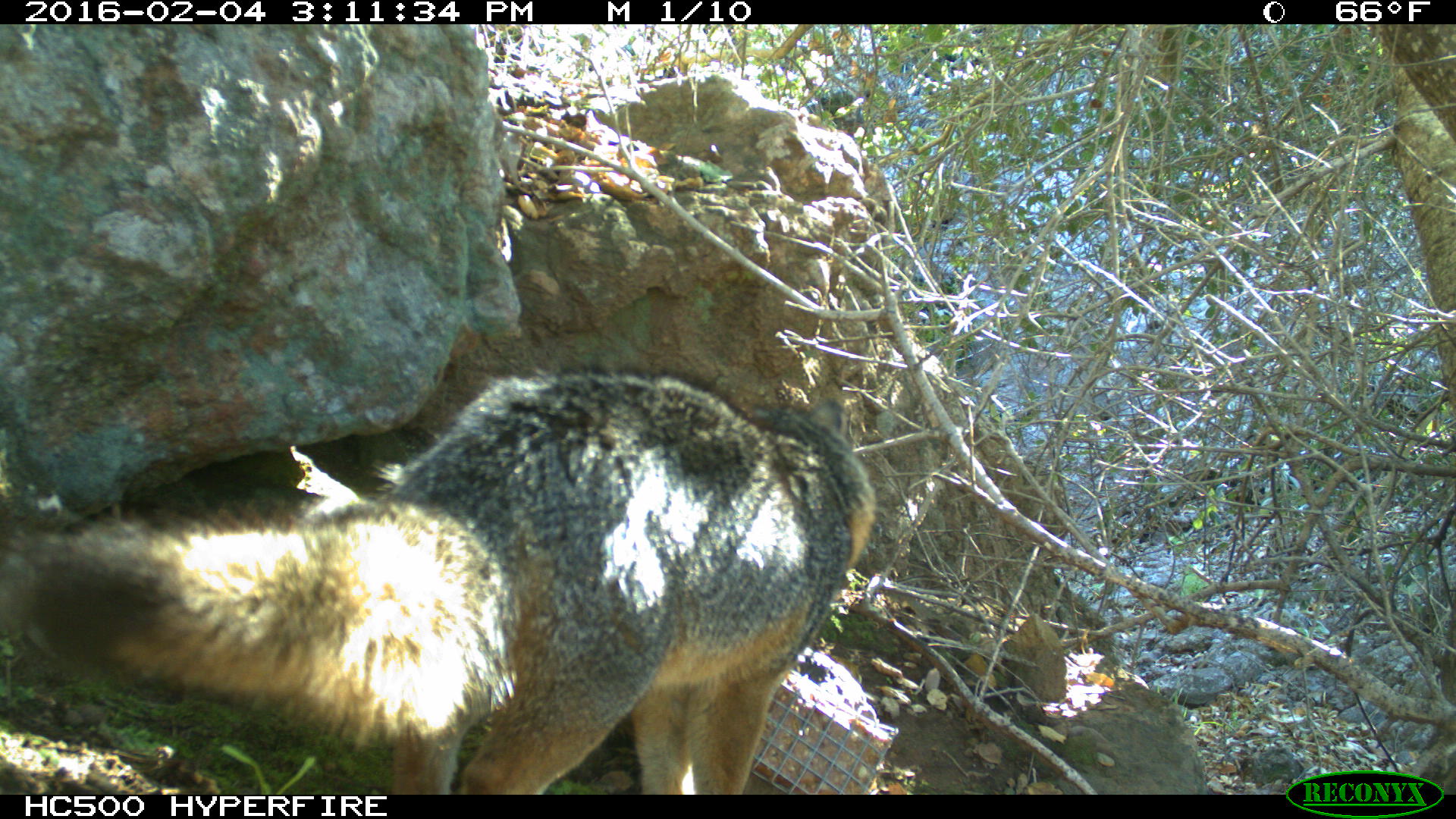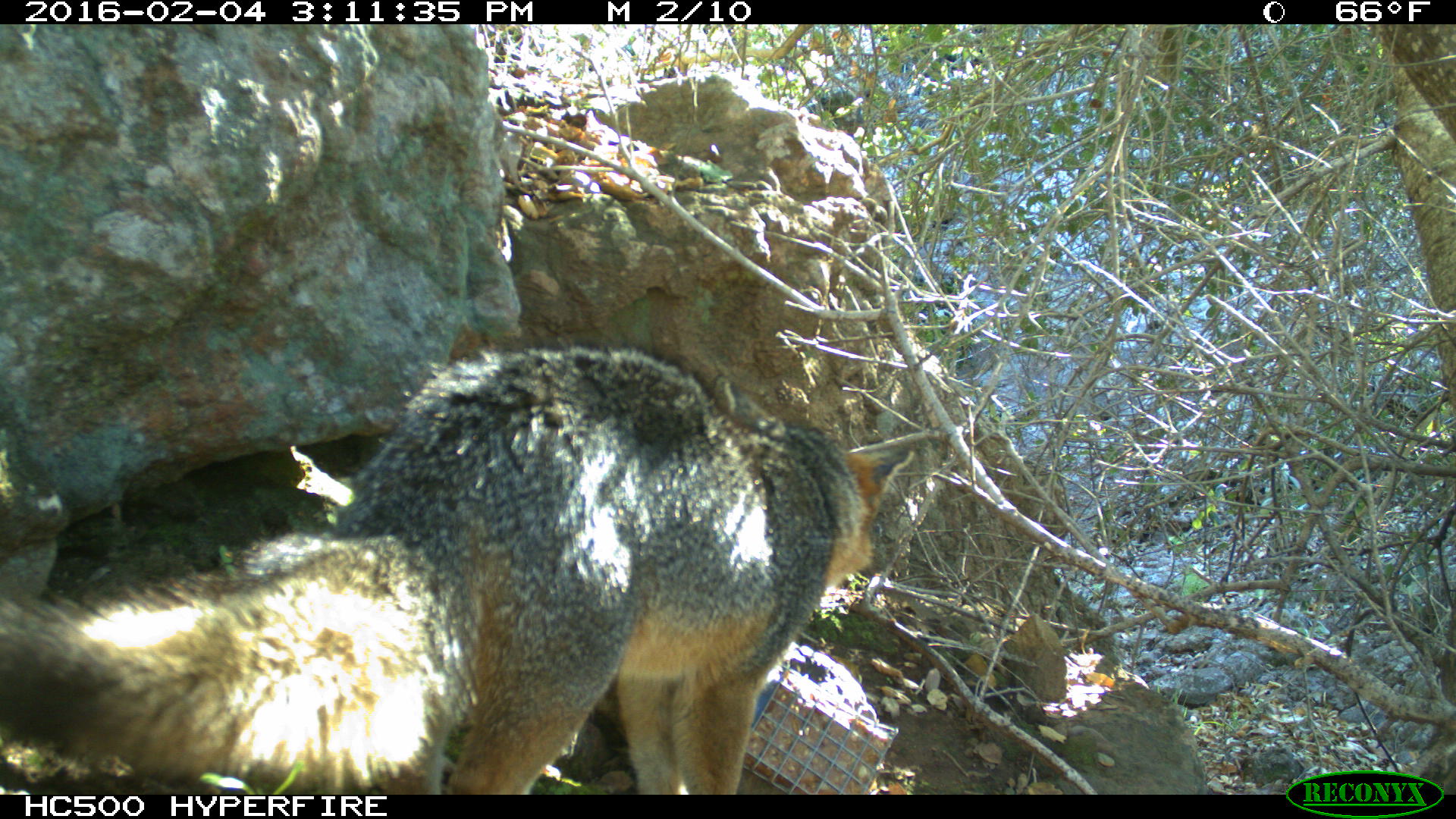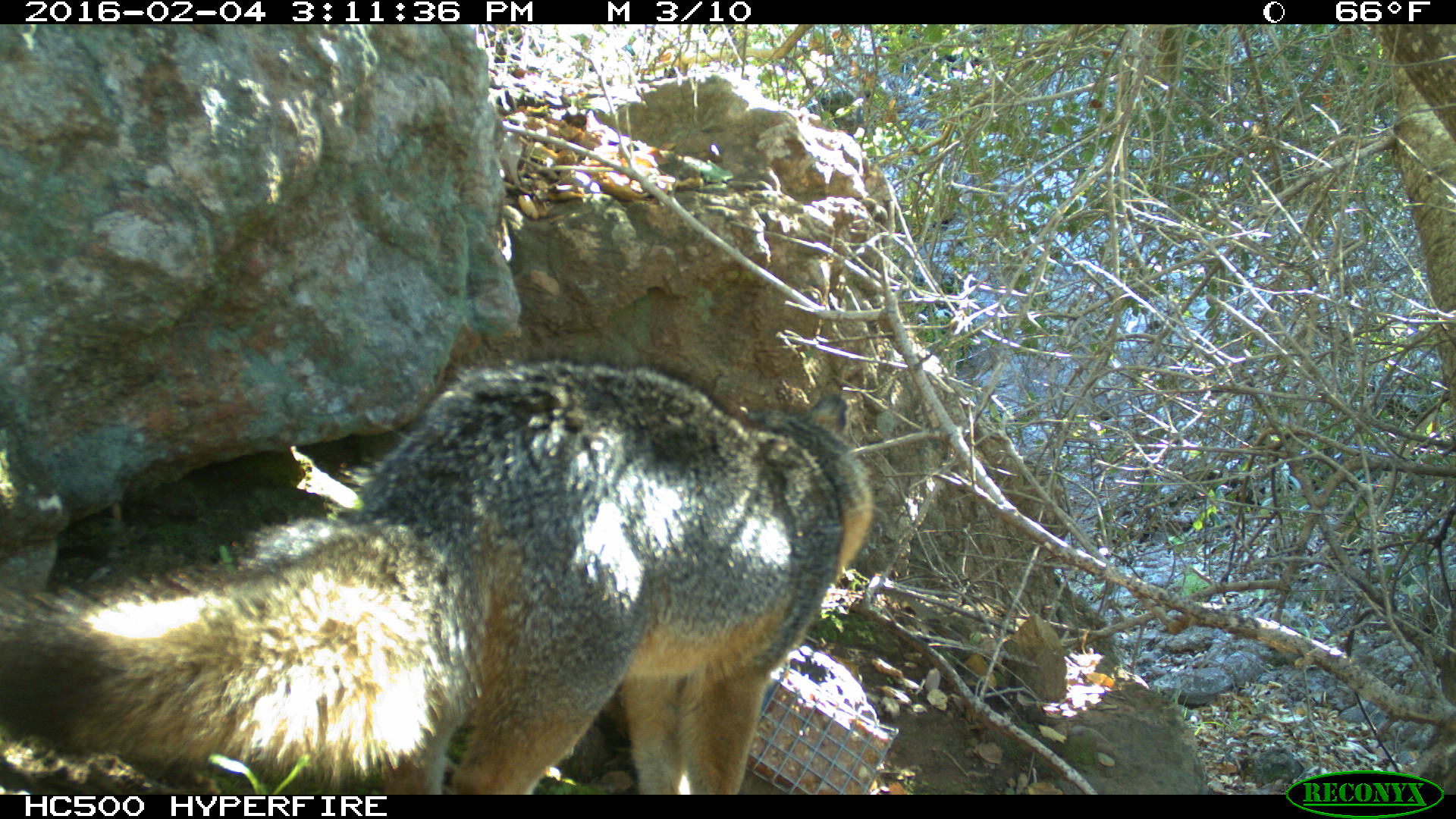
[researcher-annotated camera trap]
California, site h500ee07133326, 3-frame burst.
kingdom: Animalia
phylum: Chordata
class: Mammalia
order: Carnivora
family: Canidae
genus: Urocyon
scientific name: Urocyon littoralis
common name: island fox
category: fox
Fox (island fox) (Urocyon littoralis).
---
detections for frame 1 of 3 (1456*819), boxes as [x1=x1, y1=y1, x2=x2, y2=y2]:
fox: [x1=0, y1=364, x2=875, y2=795]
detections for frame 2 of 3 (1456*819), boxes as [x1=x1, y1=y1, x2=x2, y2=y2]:
fox: [x1=0, y1=337, x2=914, y2=794]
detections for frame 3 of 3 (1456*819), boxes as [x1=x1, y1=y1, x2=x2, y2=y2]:
fox: [x1=0, y1=356, x2=874, y2=795]